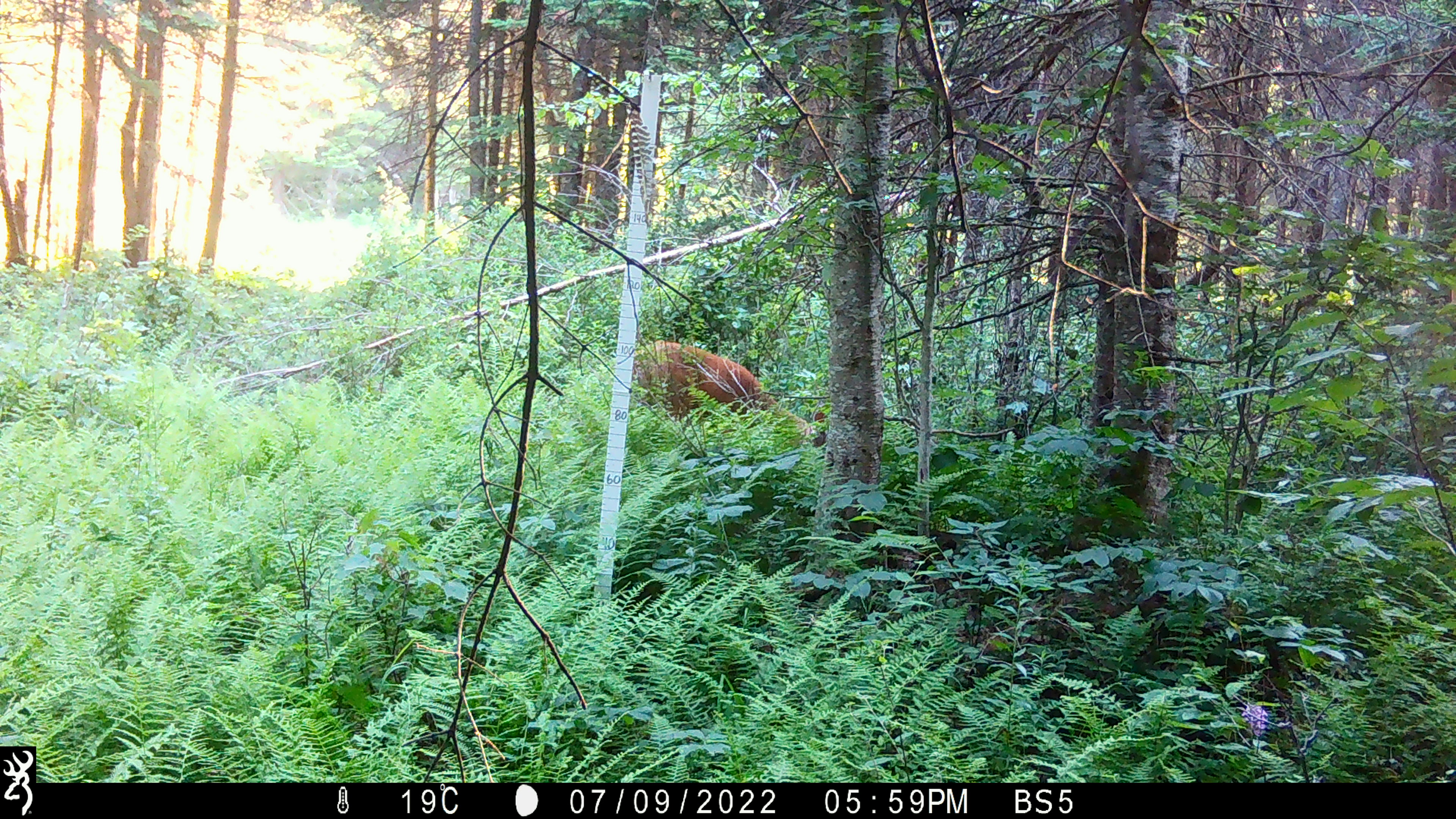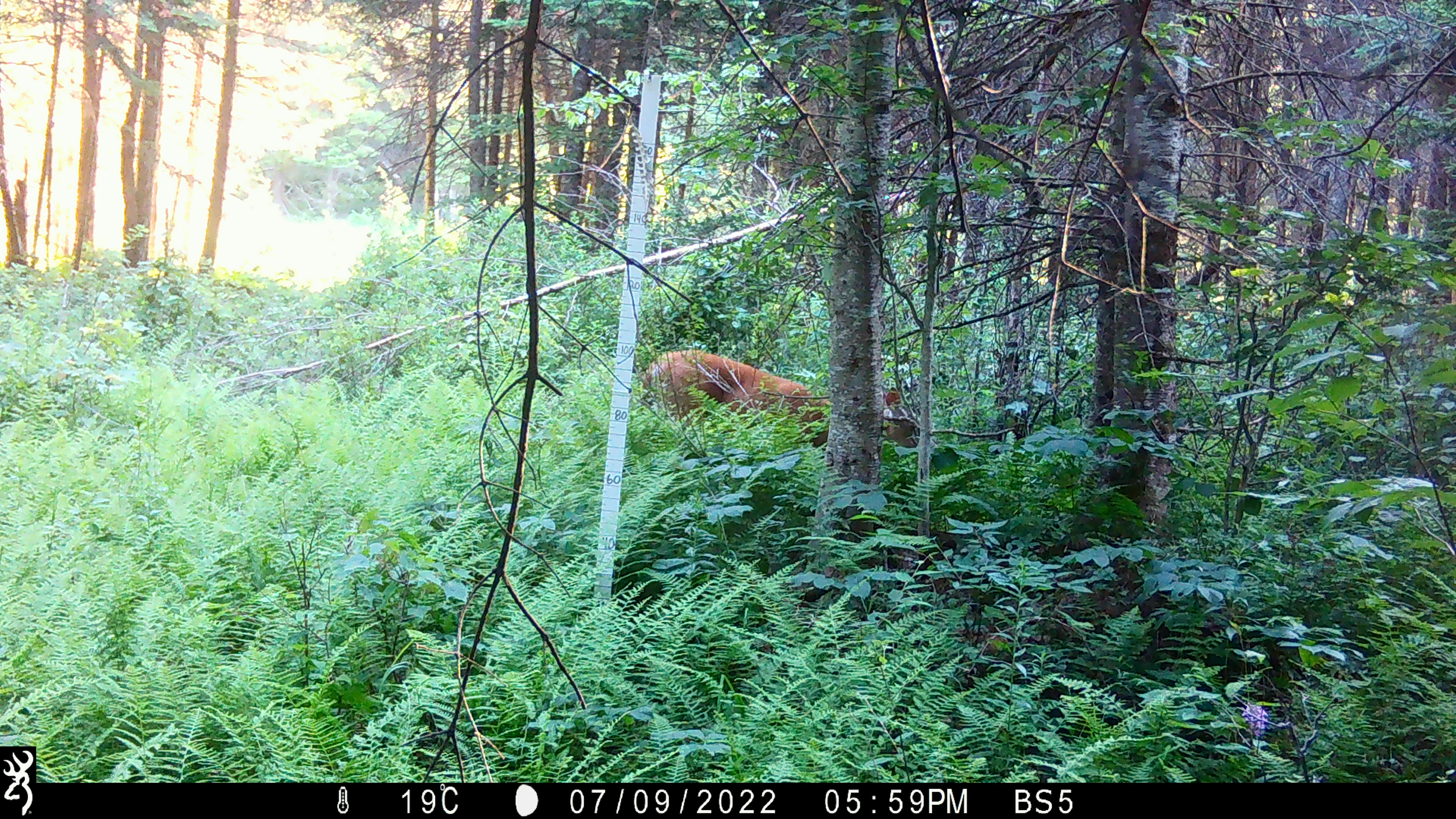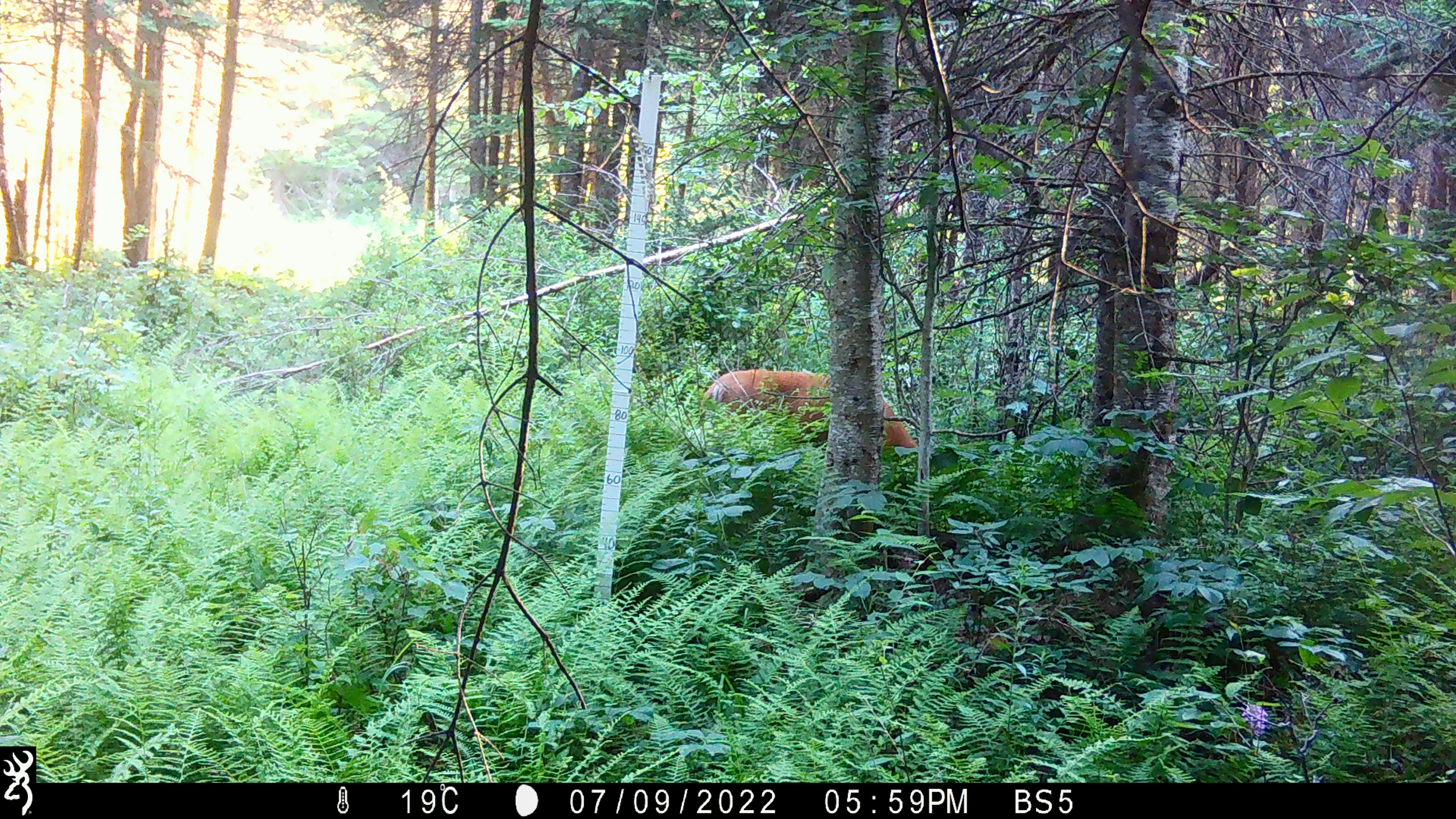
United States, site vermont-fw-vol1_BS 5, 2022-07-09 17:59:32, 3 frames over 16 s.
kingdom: Animalia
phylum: Chordata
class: Mammalia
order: Artiodactyla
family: Cervidae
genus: Odocoileus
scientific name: Odocoileus virginianus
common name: white-tailed deer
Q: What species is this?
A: White-tailed deer (Odocoileus virginianus).